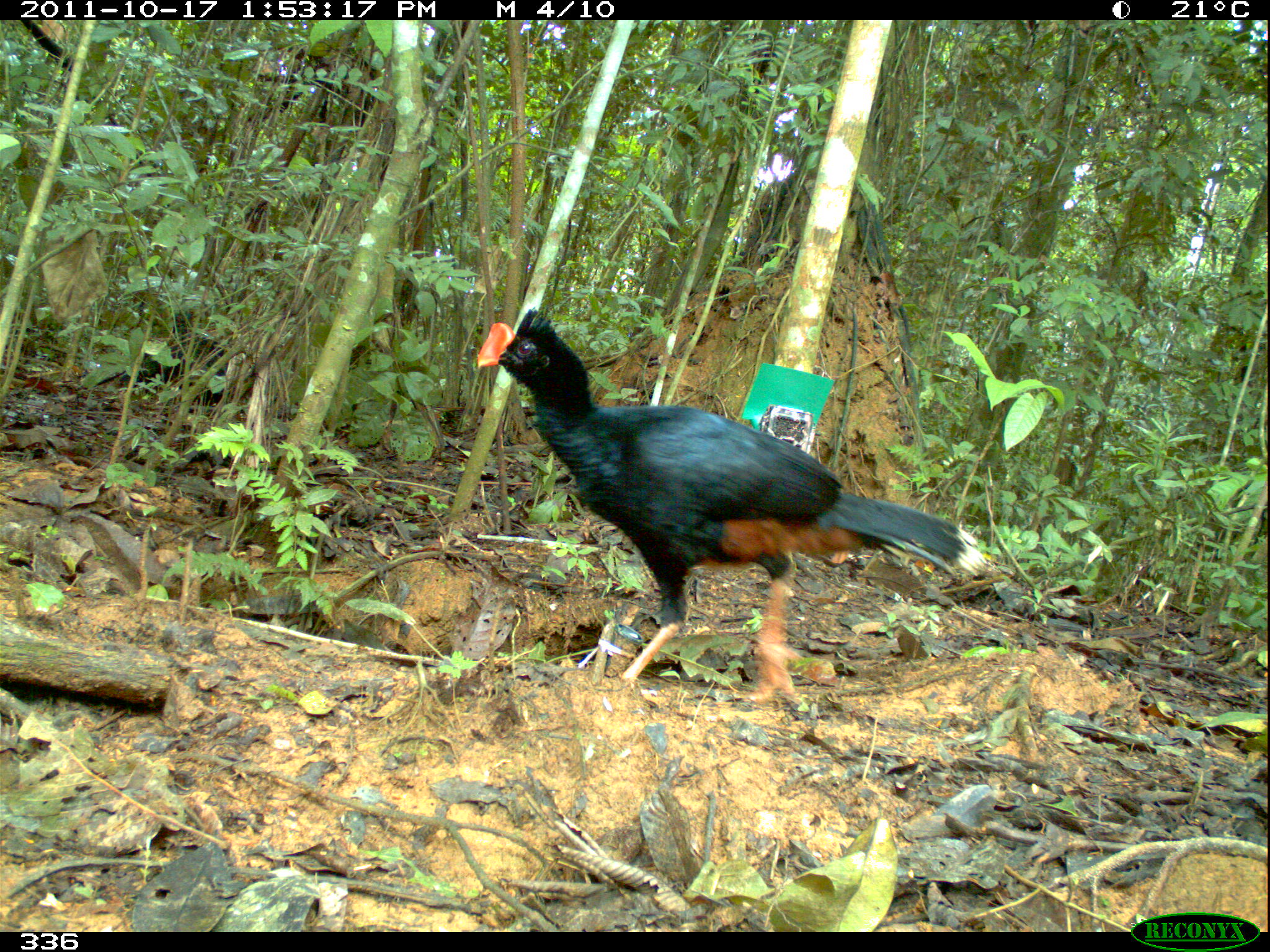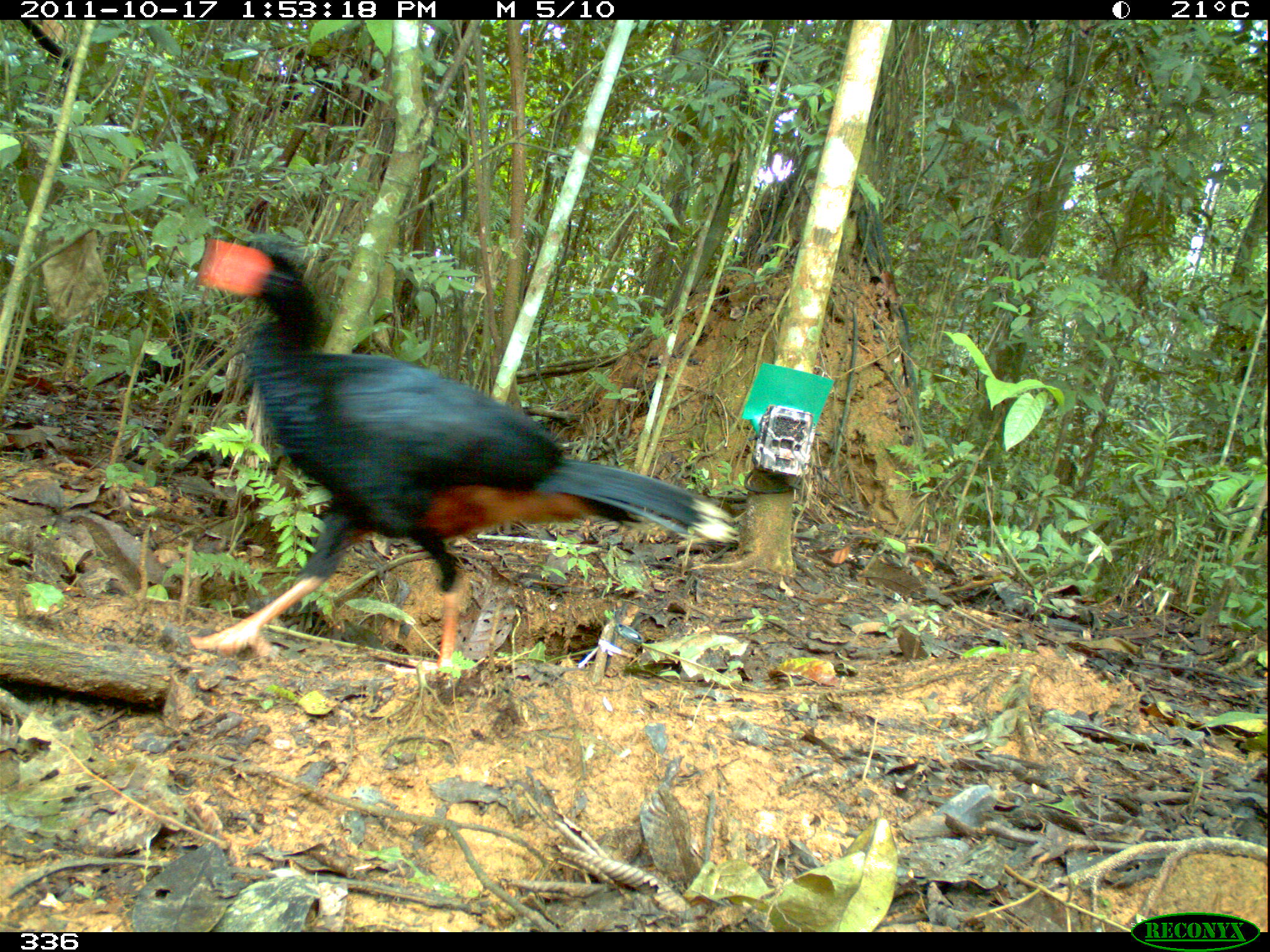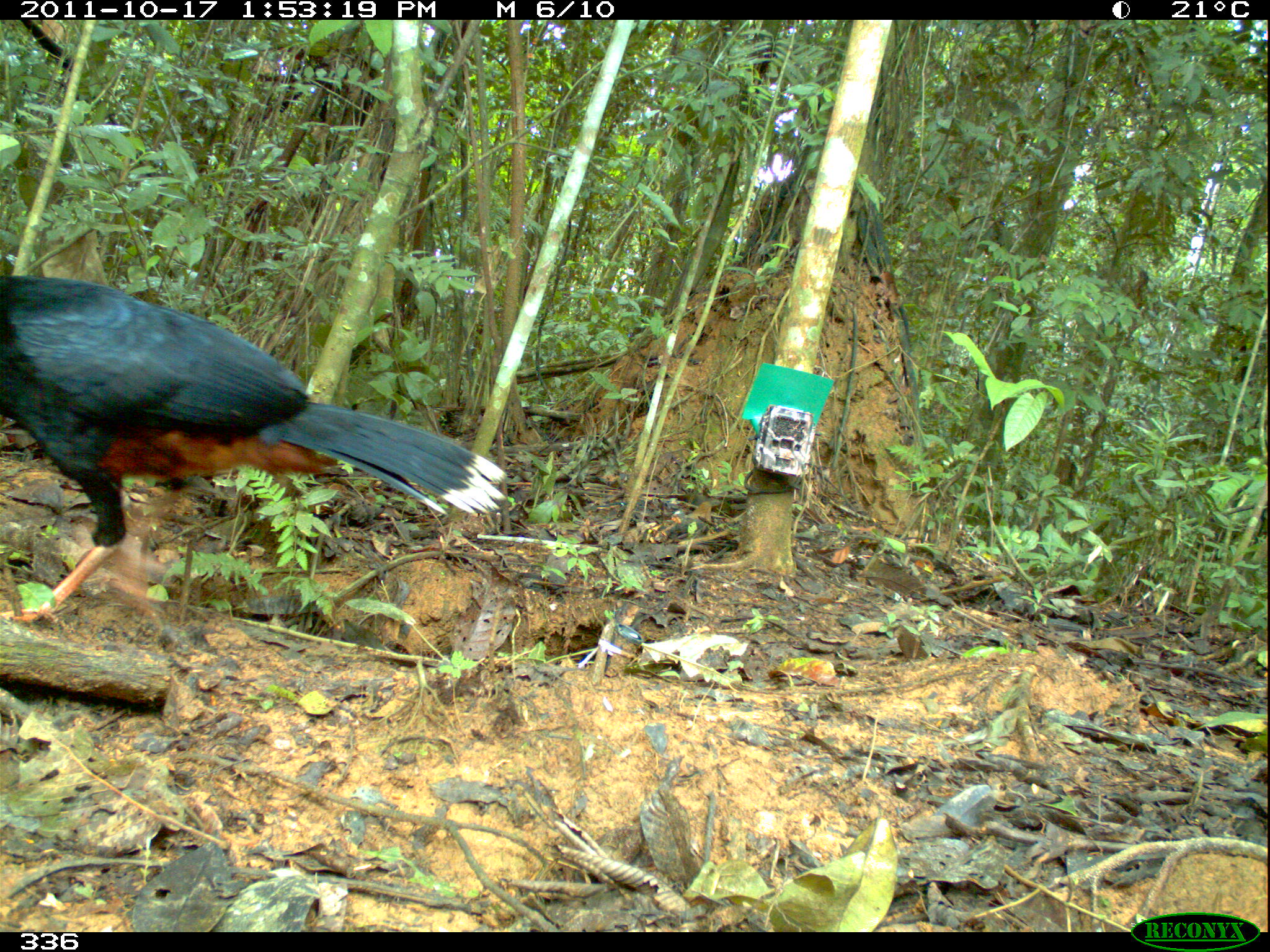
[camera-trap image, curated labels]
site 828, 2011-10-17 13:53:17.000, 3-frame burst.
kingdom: Animalia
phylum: Chordata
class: Aves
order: Galliformes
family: Cracidae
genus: Mitu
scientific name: Mitu tuberosum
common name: razor-billed curassow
Mitu tuberosum (razor-billed curassow).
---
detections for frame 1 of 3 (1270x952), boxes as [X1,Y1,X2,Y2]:
mitu tuberosum: [473,309,993,708]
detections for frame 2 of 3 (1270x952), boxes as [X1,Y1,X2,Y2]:
mitu tuberosum: [187,234,740,682]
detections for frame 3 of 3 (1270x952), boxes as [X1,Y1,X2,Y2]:
mitu tuberosum: [0,276,505,629]